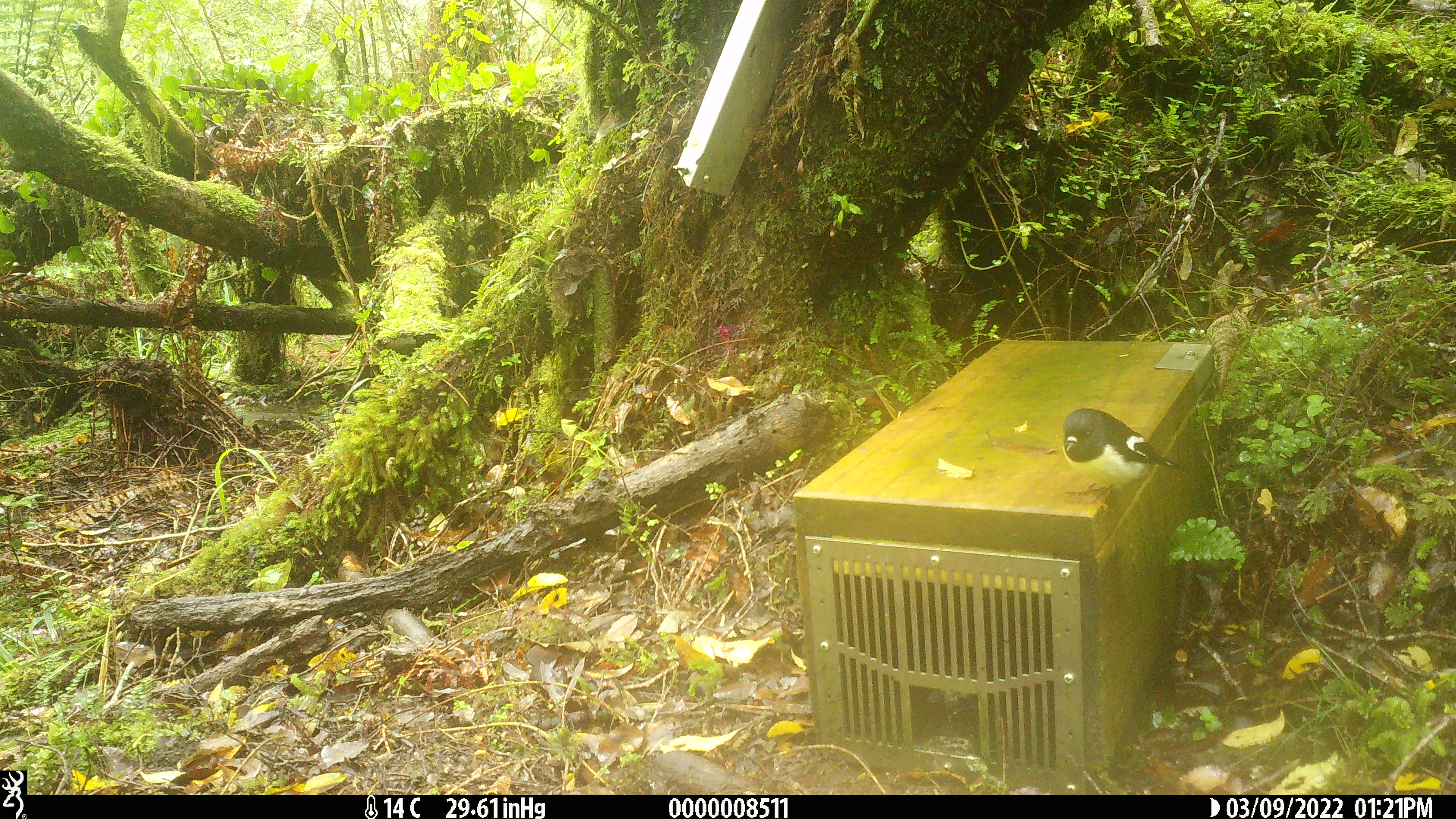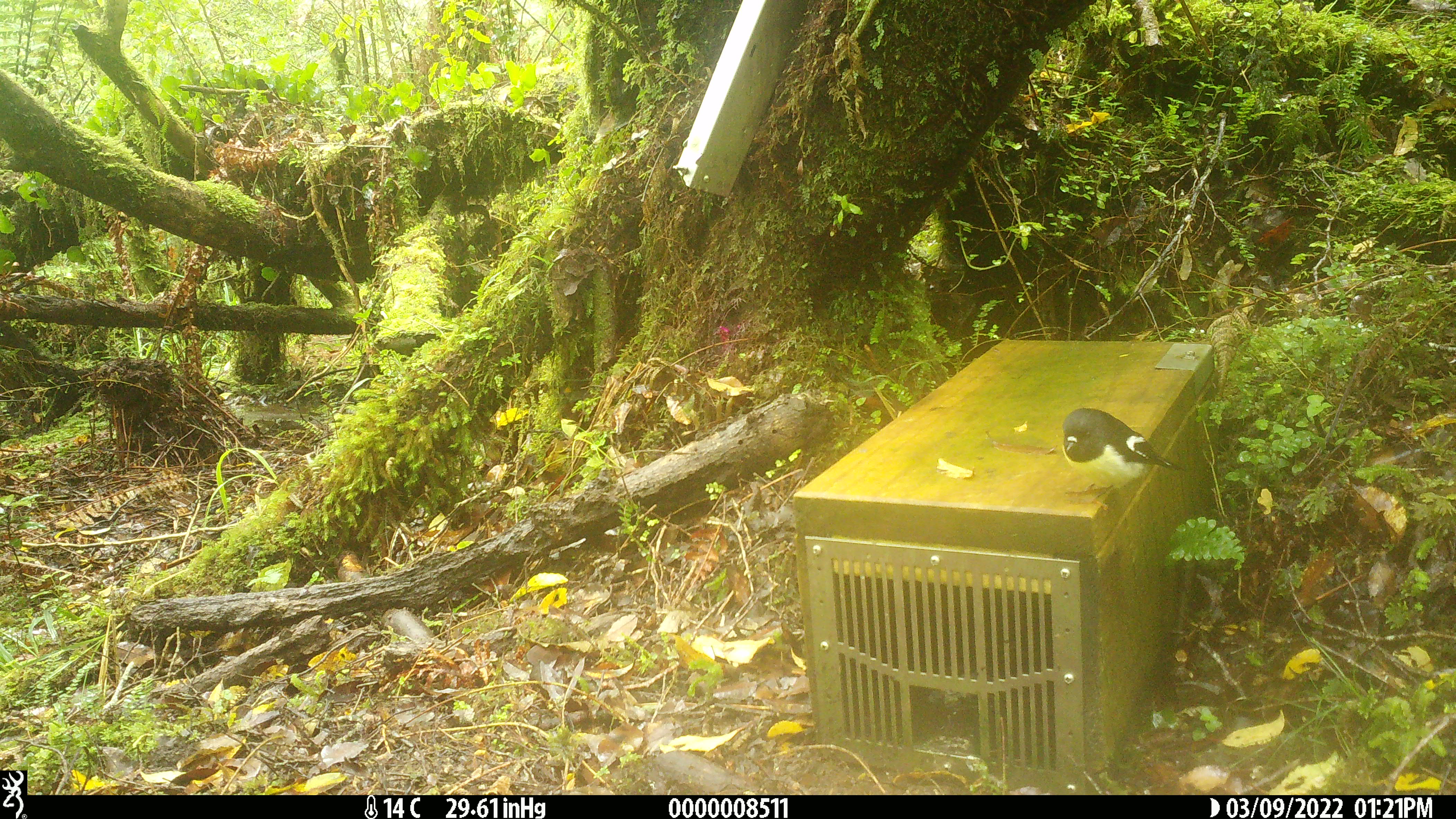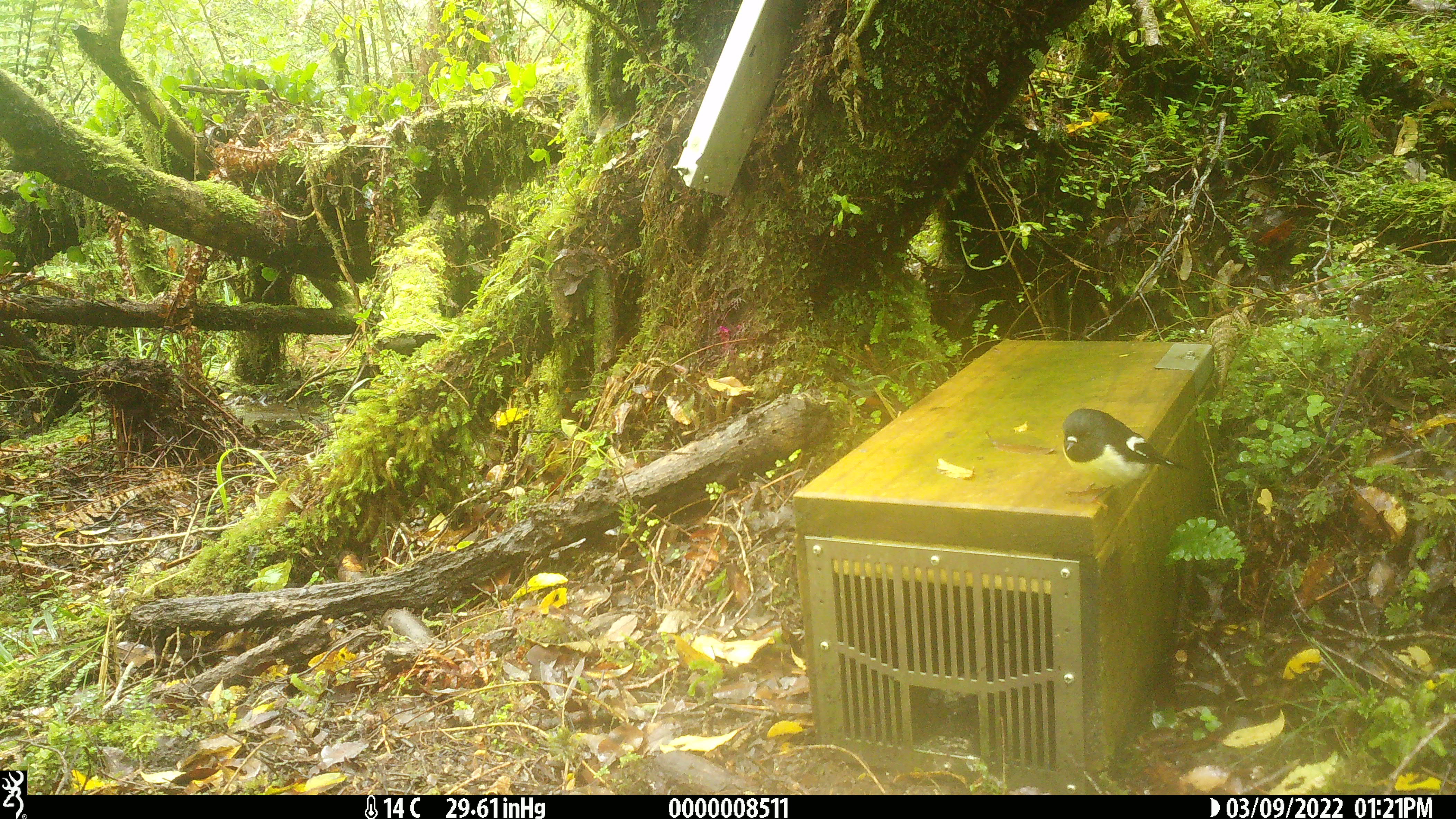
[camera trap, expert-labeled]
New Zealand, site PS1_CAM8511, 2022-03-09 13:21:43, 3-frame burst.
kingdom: Animalia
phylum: Chordata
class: Aves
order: Passeriformes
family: Petroicidae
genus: Petroica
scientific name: Petroica macrocephala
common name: tomtit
Tomtit (Petroica macrocephala).